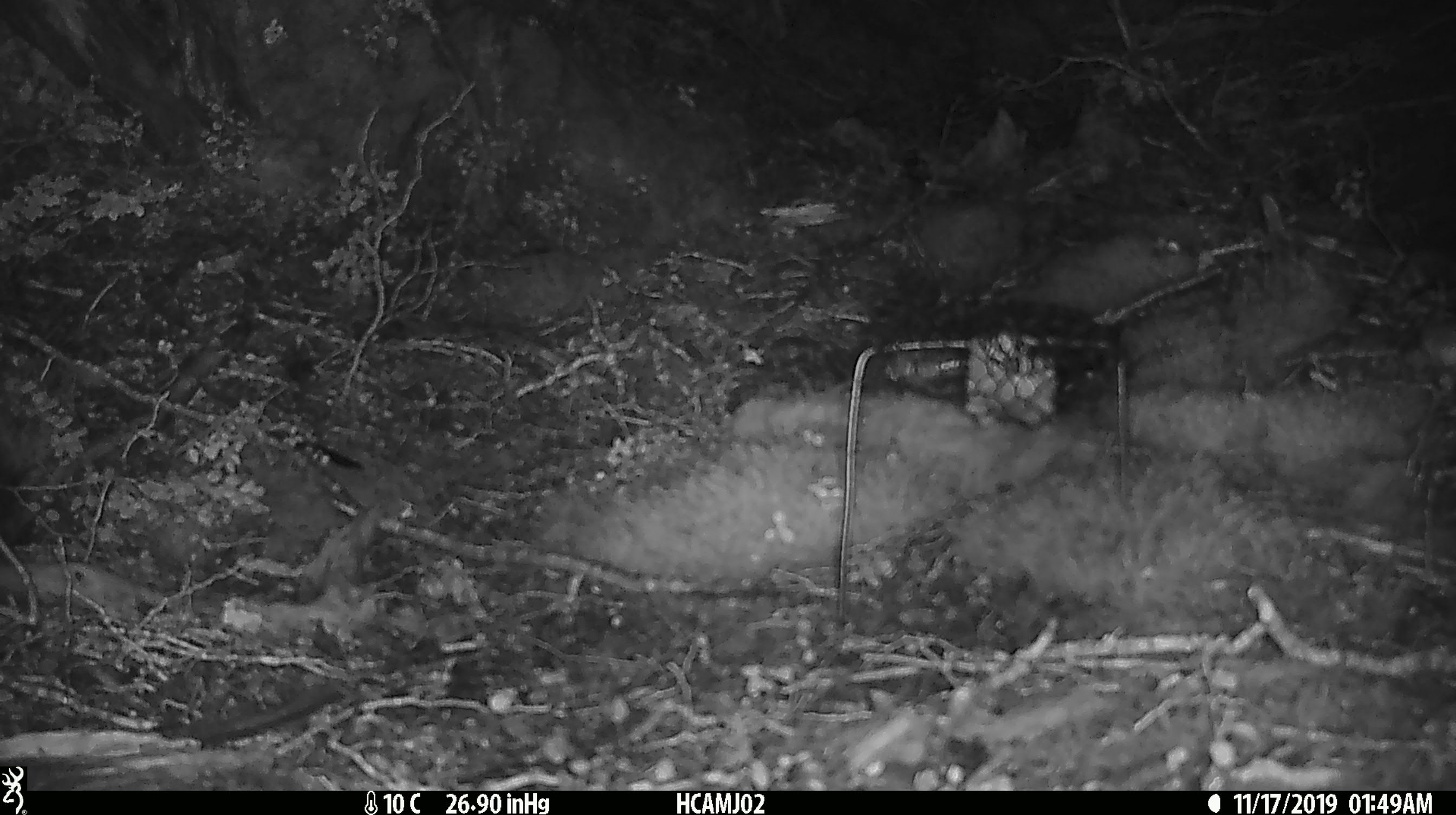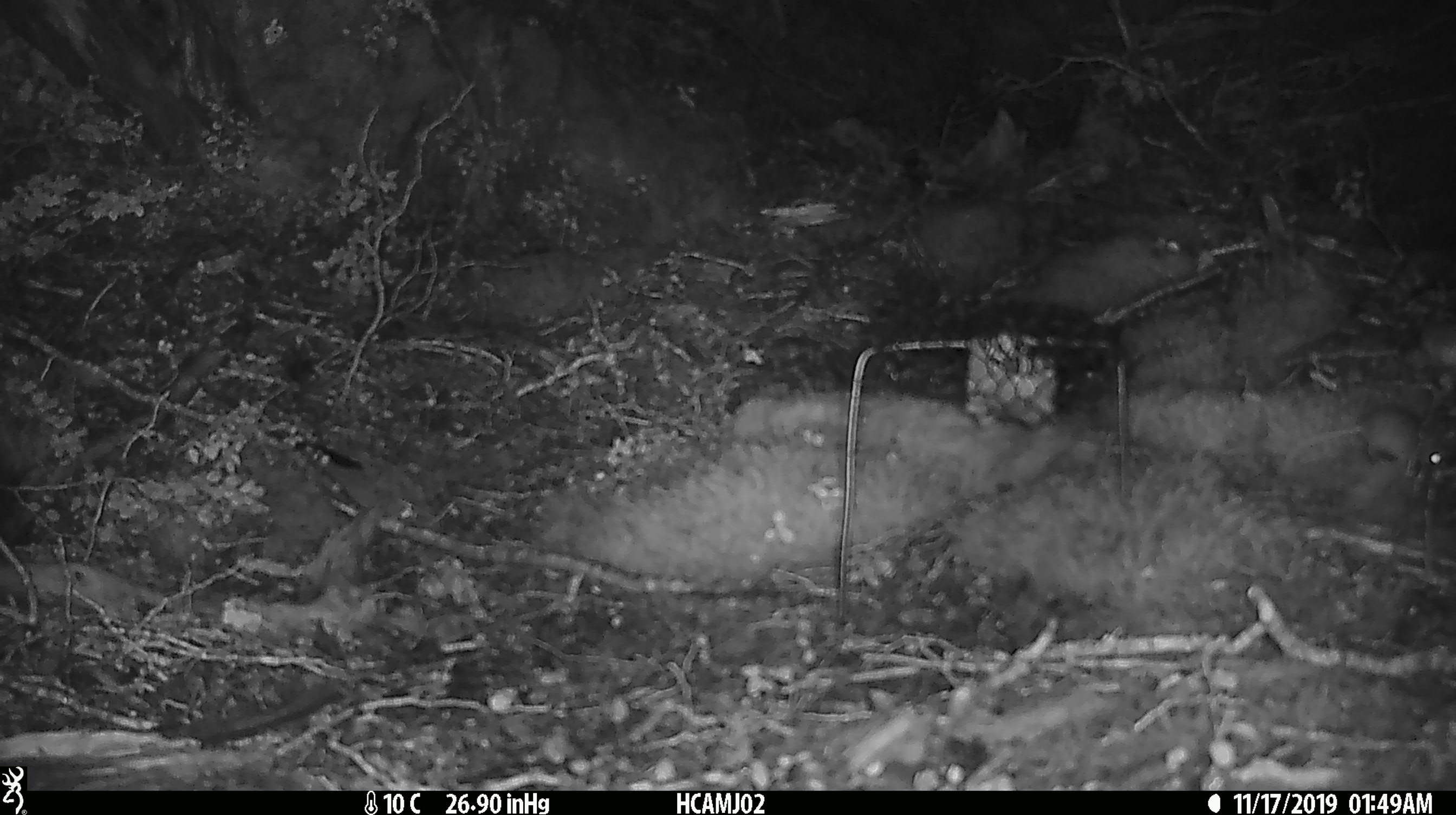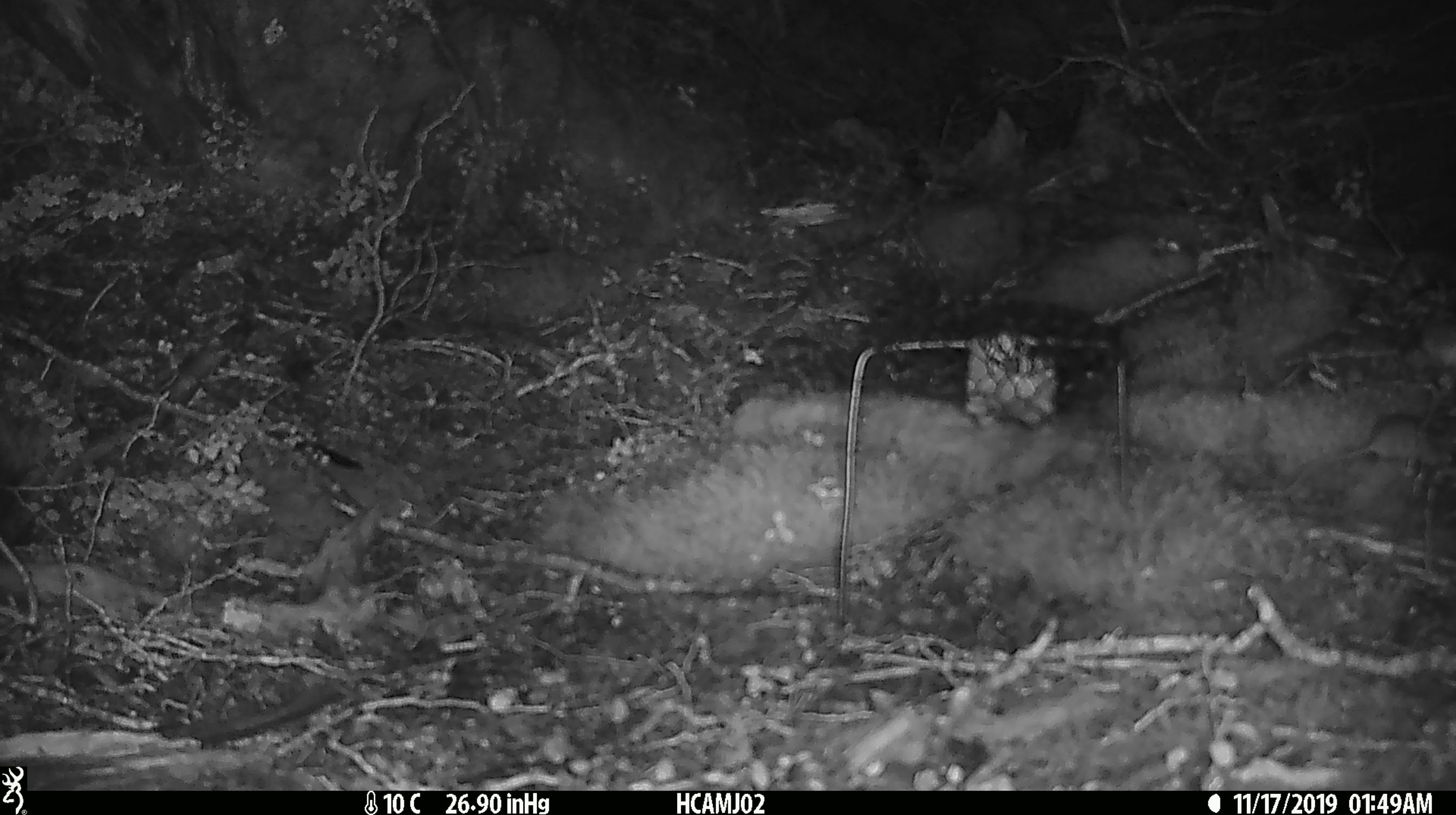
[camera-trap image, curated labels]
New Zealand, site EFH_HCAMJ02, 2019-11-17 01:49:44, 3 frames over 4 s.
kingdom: Animalia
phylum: Chordata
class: Mammalia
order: Rodentia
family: Muridae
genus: Mus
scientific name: Mus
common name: mouse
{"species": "mouse (Mus)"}